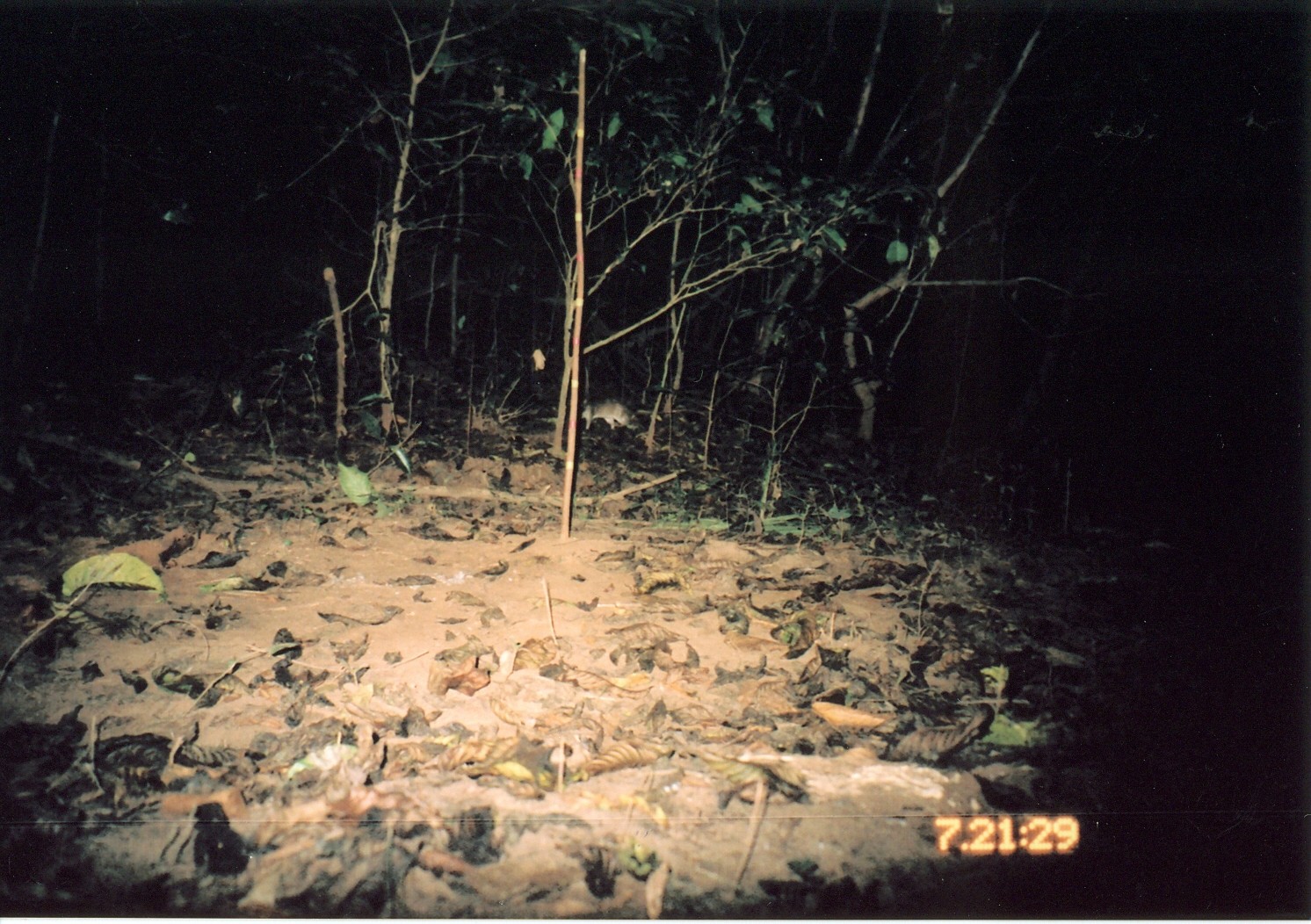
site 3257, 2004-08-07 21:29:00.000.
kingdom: Animalia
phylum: Chordata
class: Mammalia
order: Rodentia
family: Nesomyidae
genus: Cricetomys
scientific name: Cricetomys gambianus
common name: african giant pouched rat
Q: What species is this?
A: Cricetomys gambianus (african giant pouched rat).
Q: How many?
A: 1.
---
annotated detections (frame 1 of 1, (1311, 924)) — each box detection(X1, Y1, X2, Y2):
cricetomys gambianus: detection(577, 396, 644, 432)